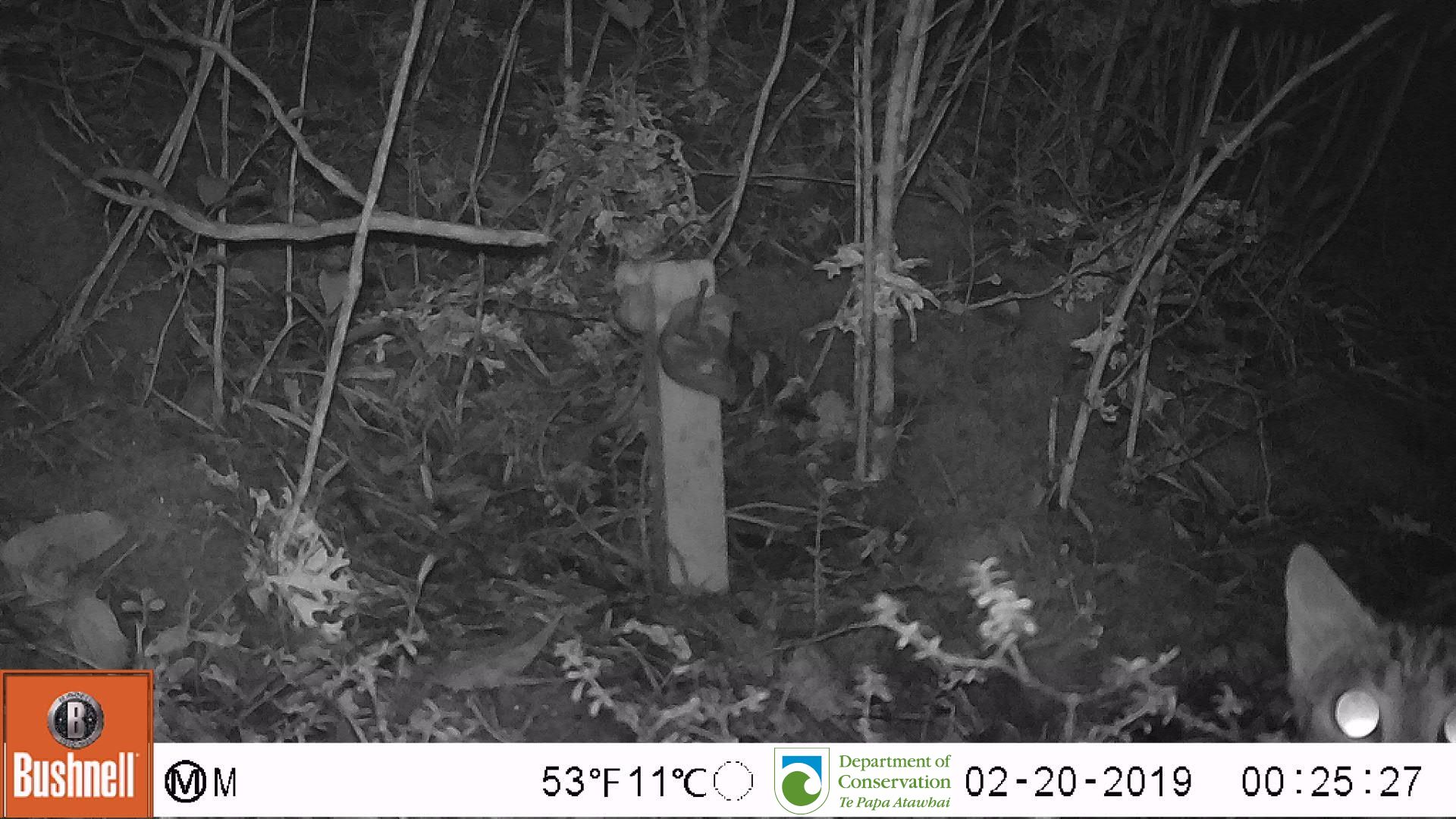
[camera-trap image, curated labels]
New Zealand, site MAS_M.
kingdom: Animalia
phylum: Chordata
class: Mammalia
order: Carnivora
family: Felidae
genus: Felis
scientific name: Felis catus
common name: domestic cat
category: cat